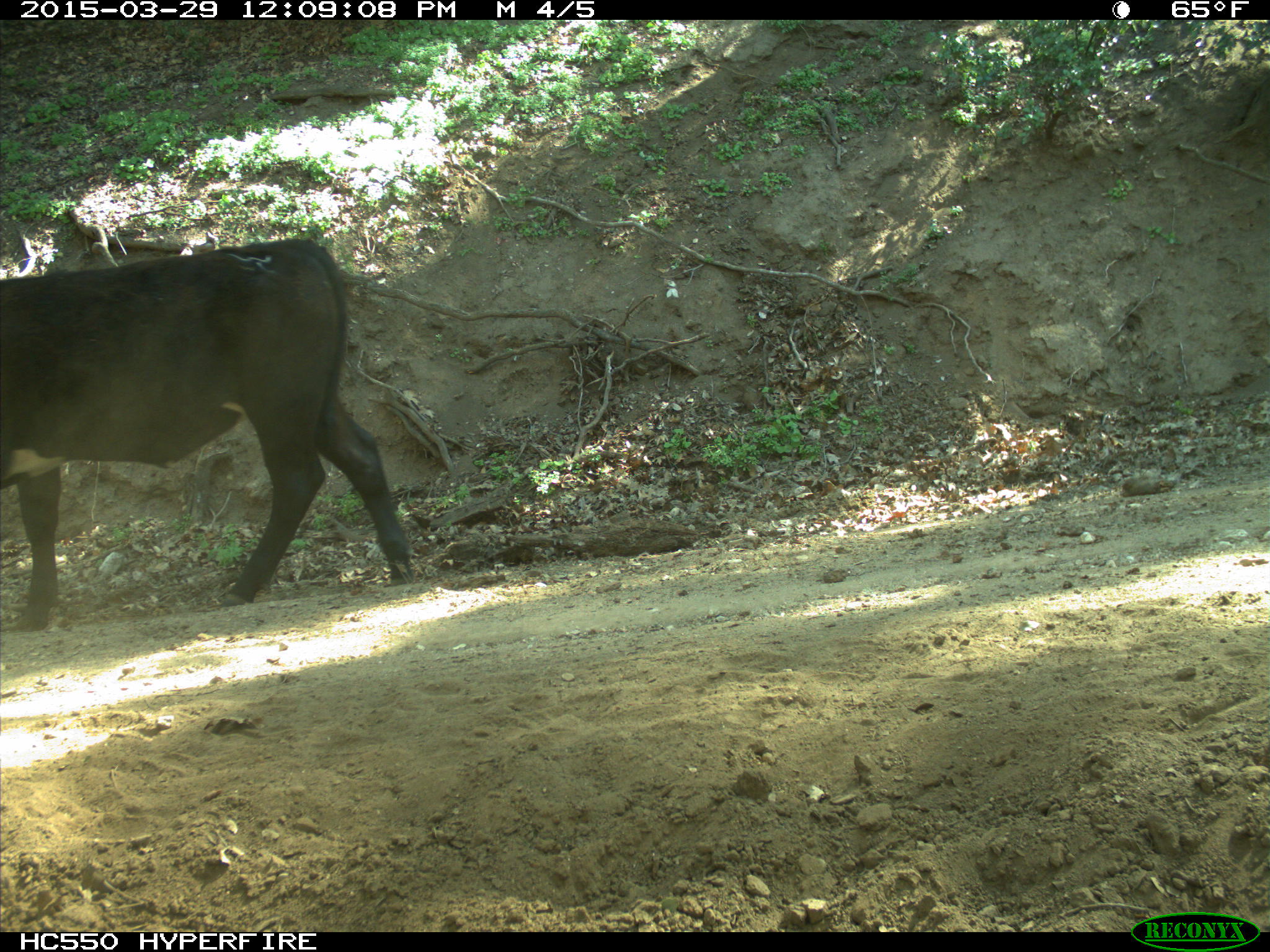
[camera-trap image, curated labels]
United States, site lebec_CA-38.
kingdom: Animalia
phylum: Chordata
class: Mammalia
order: Artiodactyla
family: Bovidae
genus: Bos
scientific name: Bos taurus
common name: domestic cow